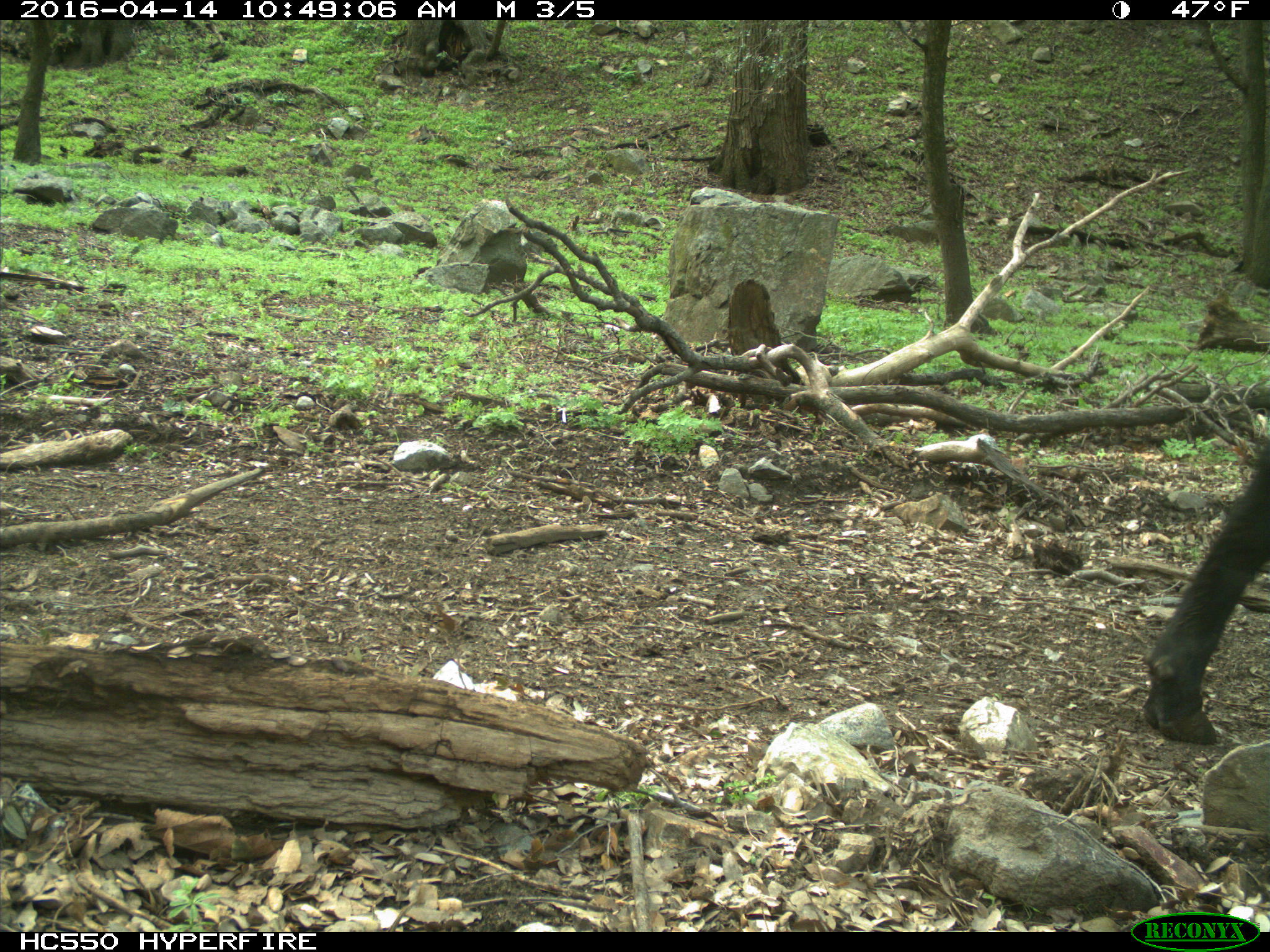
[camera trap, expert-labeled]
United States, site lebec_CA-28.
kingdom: Animalia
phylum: Chordata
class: Mammalia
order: Artiodactyla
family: Bovidae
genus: Bos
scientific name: Bos taurus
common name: domestic cow